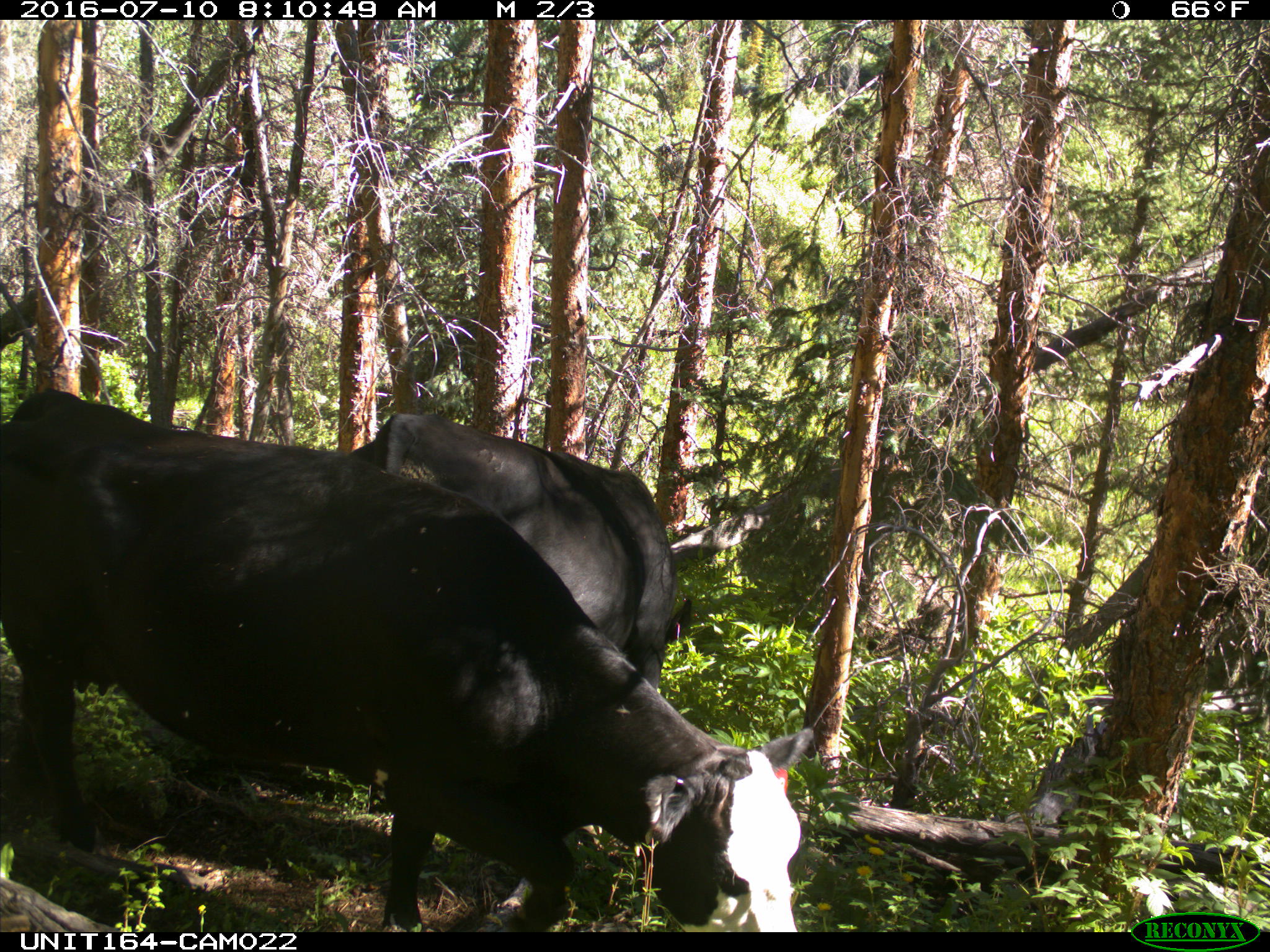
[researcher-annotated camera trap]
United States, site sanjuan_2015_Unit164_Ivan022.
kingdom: Animalia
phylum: Chordata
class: Mammalia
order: Artiodactyla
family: Bovidae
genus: Bos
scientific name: Bos taurus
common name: domestic cow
Bos taurus (domestic cow).